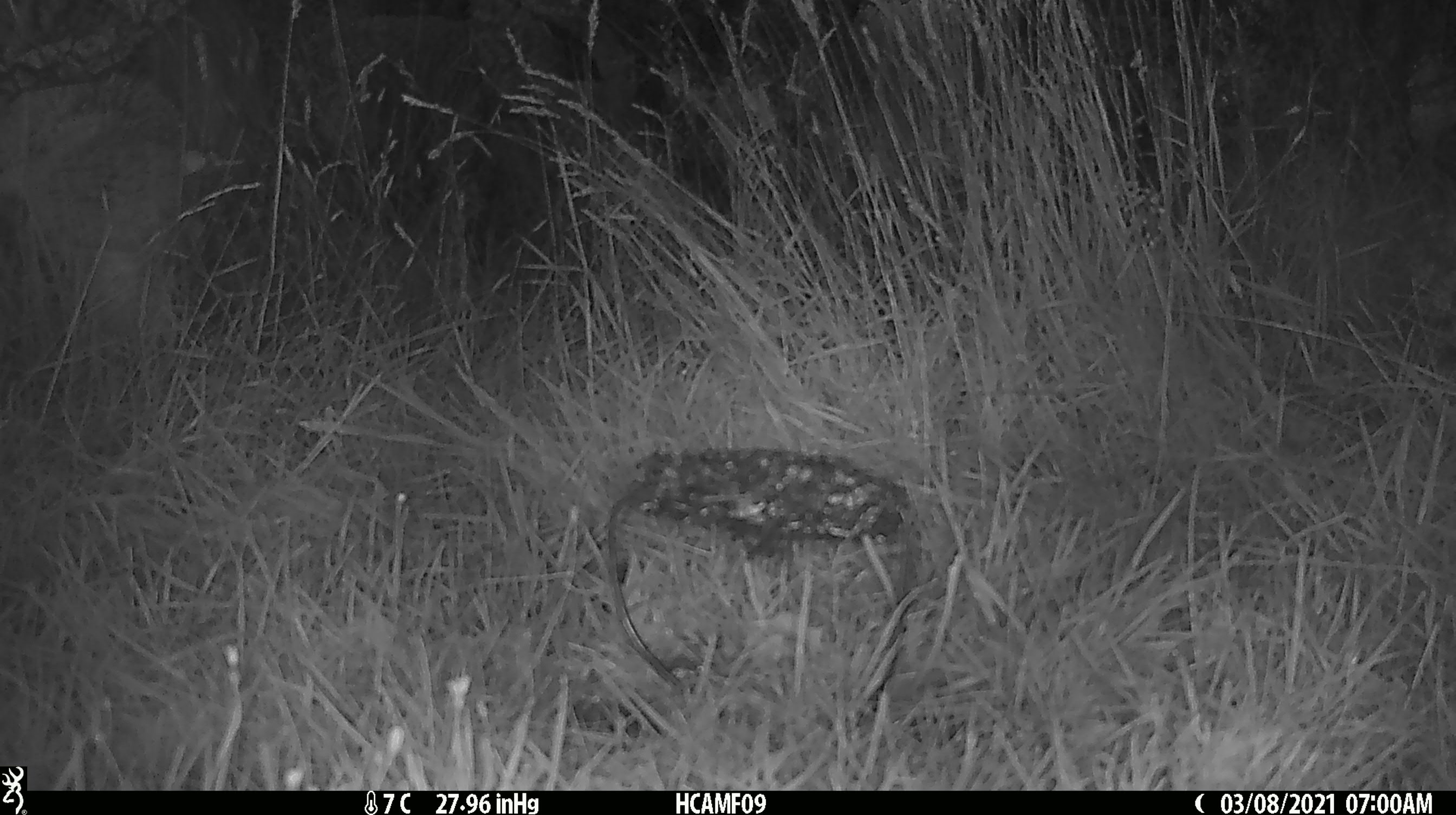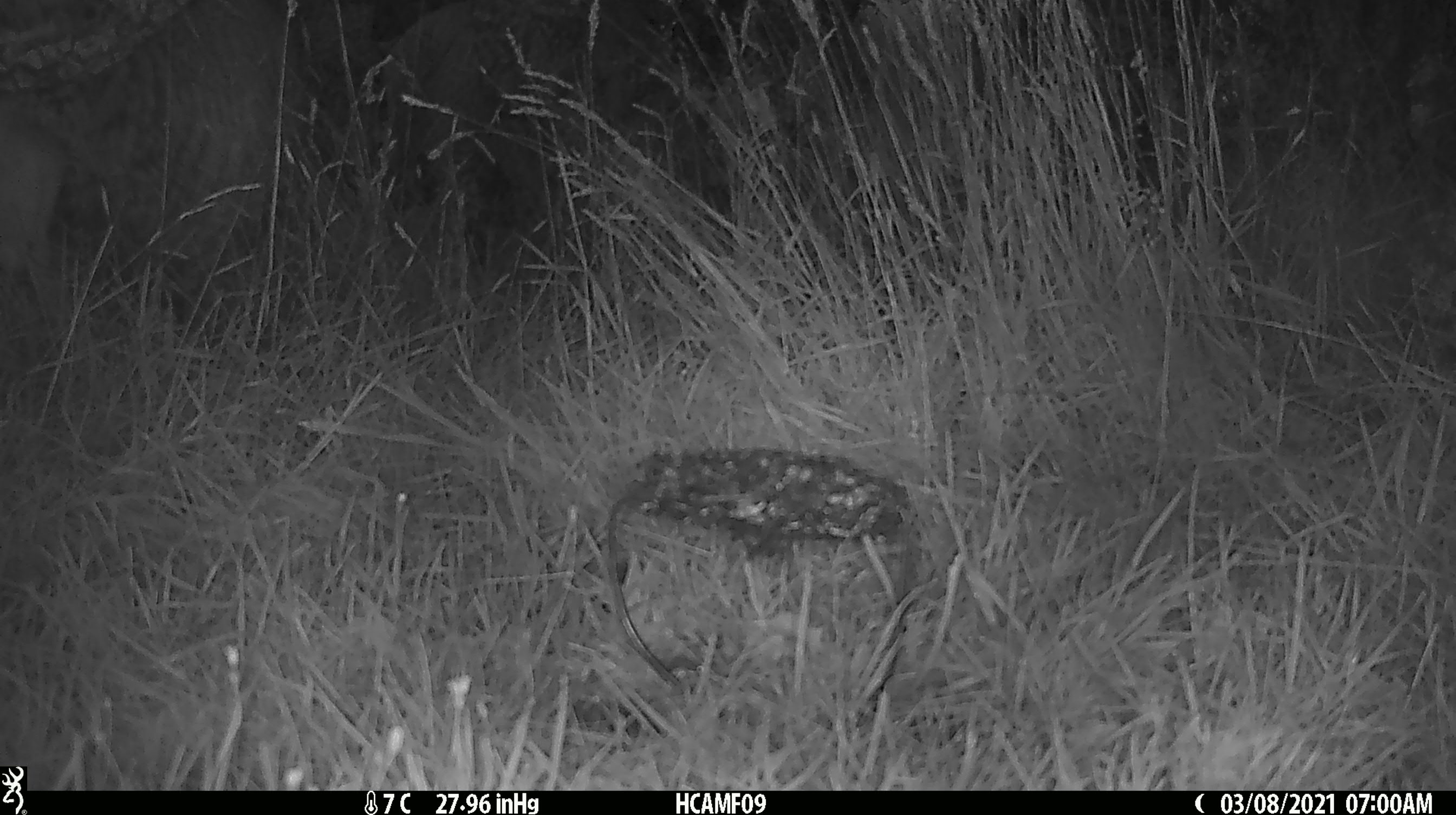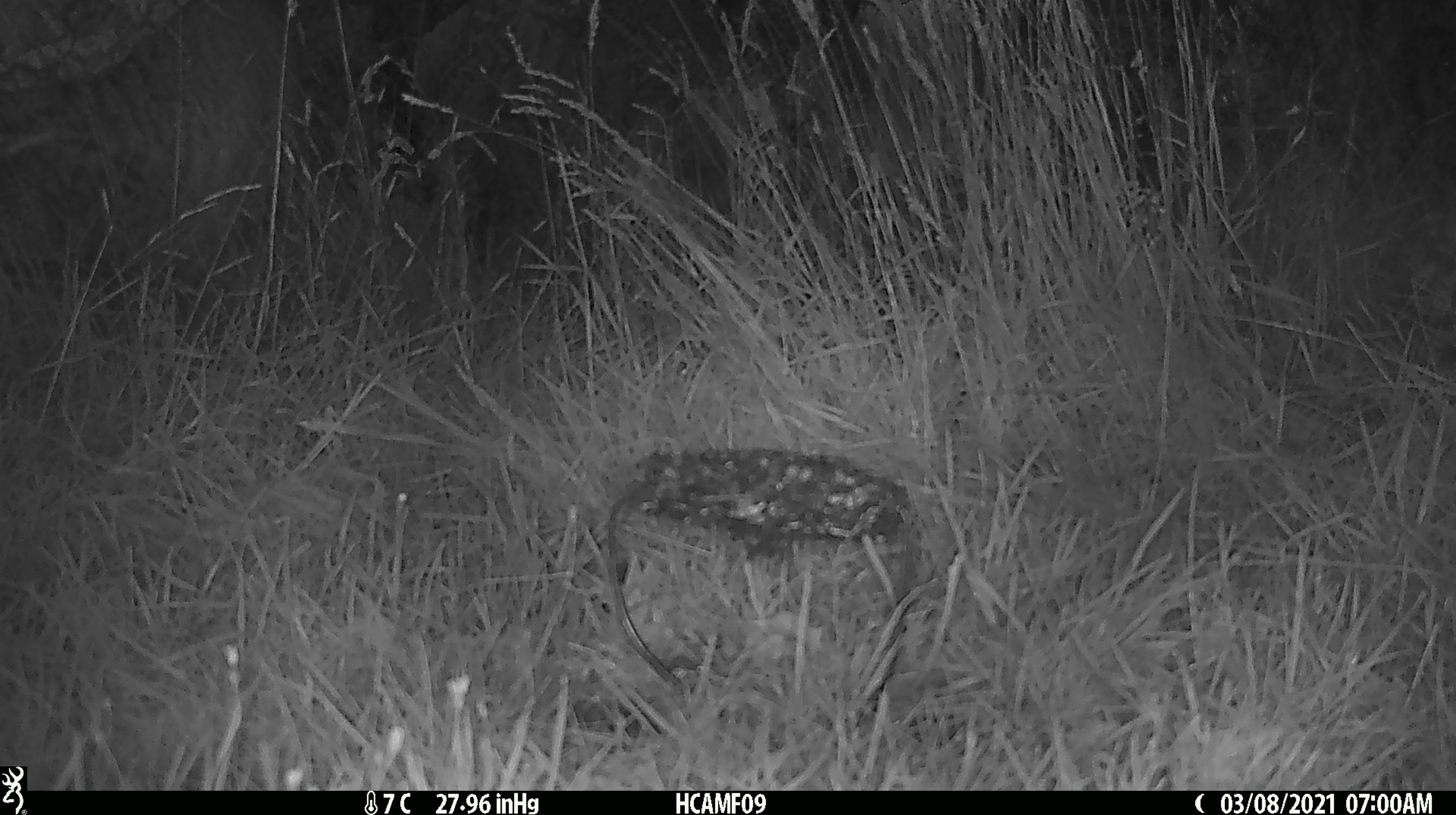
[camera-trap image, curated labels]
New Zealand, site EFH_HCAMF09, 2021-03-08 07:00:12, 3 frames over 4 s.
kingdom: Animalia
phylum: Chordata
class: Mammalia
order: Artiodactyla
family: Bovidae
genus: Ovis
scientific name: Ovis aries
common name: domestic sheep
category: sheep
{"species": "sheep (domestic sheep) (Ovis aries)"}